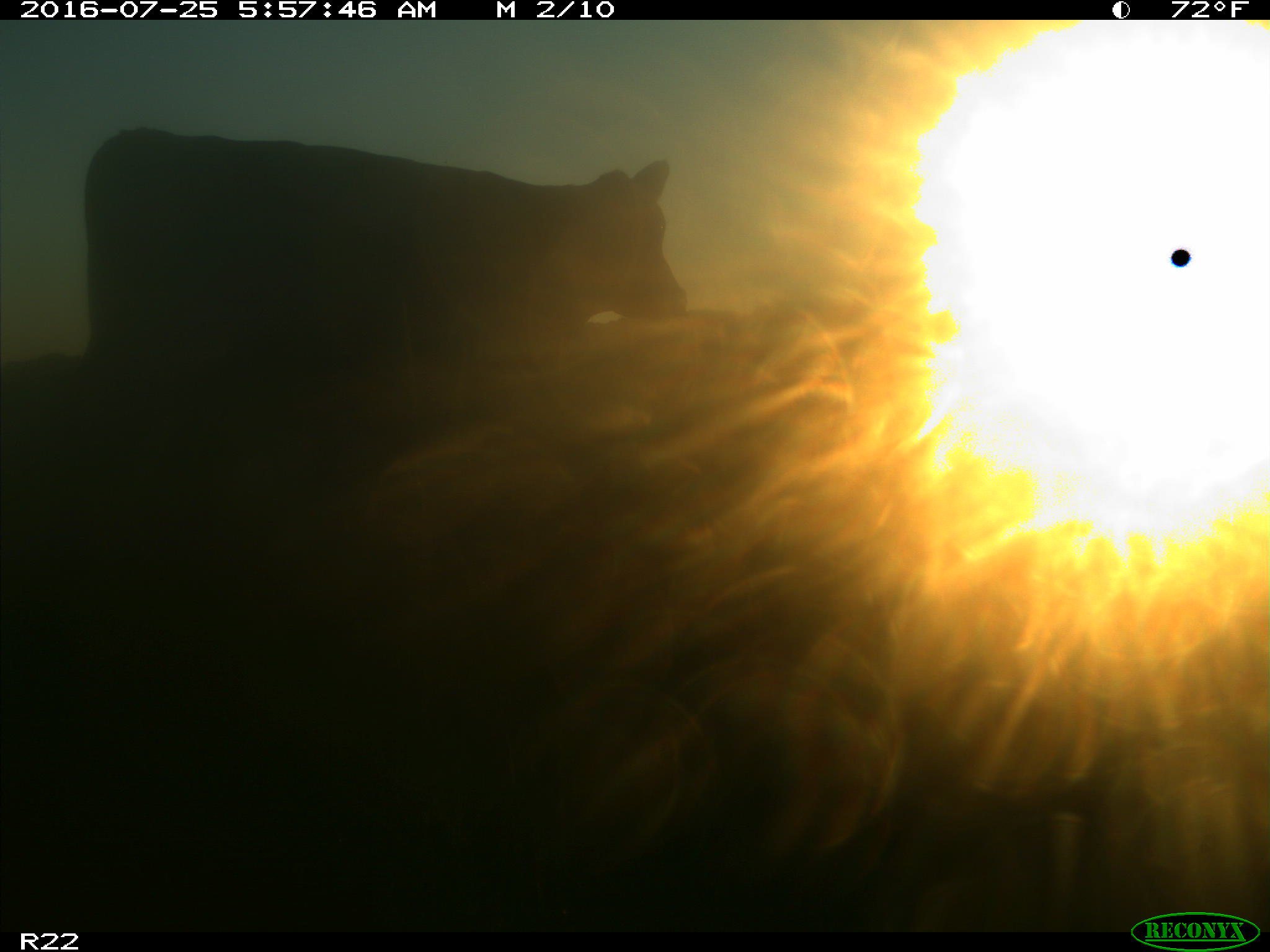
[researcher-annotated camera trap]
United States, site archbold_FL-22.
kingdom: Animalia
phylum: Chordata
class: Mammalia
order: Artiodactyla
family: Bovidae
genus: Bos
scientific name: Bos taurus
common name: domestic cow